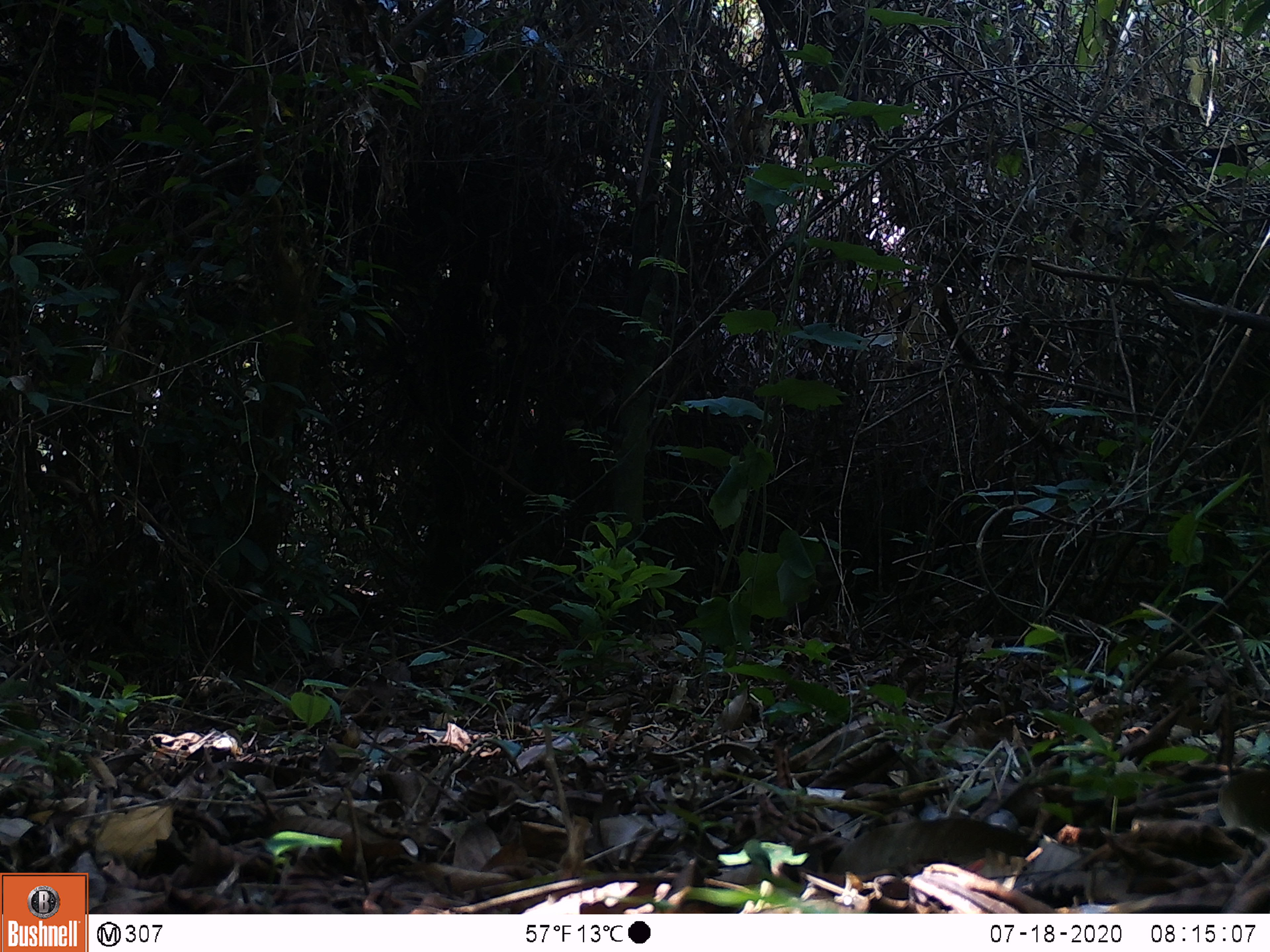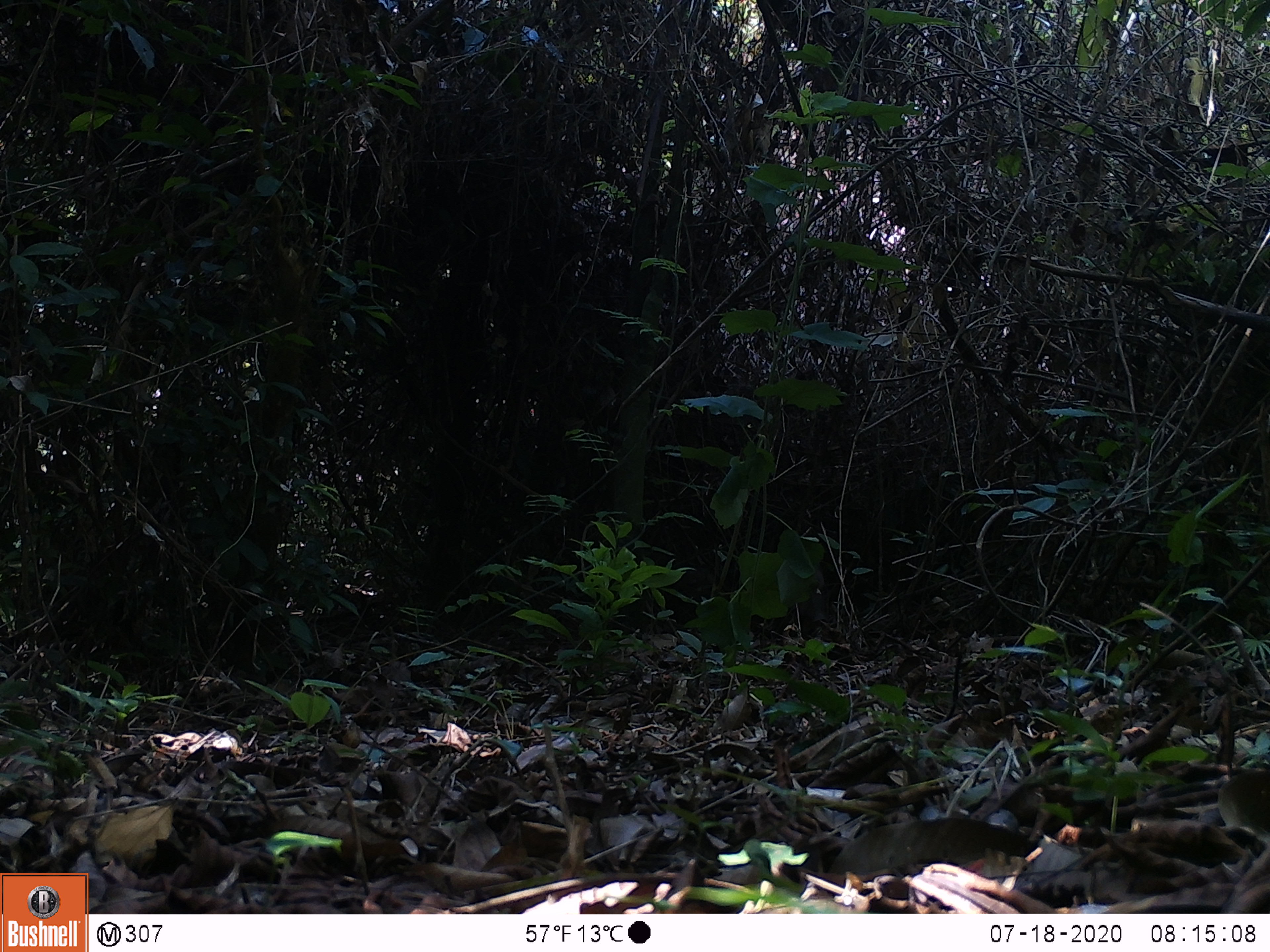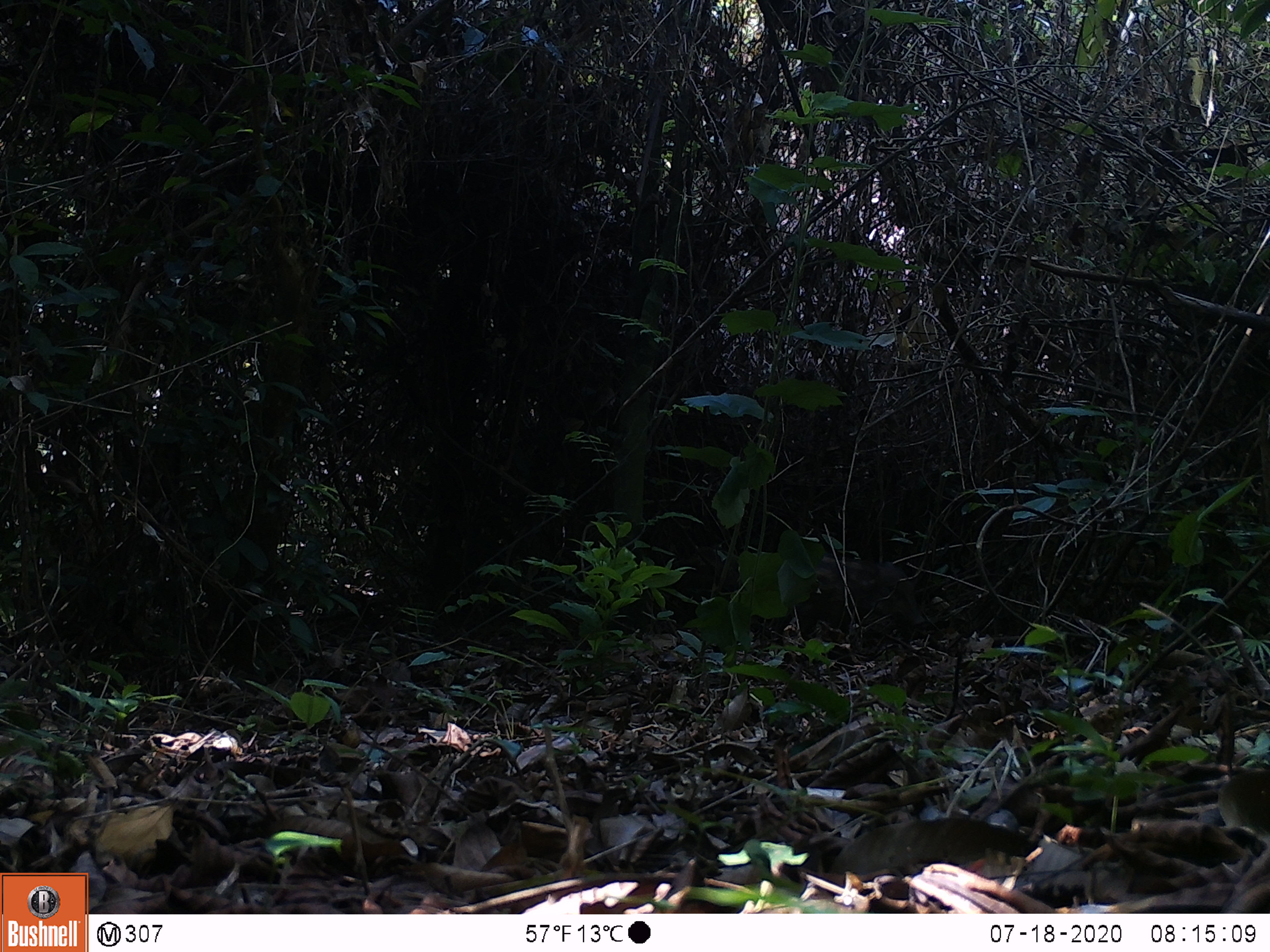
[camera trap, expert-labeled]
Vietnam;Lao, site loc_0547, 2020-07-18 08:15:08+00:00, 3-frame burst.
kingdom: Animalia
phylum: Chordata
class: Mammalia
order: Artiodactyla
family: Tragulidae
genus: Moschiola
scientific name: Moschiola meminna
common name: chevrotain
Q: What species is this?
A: Chevrotain (Moschiola meminna).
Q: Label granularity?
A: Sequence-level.